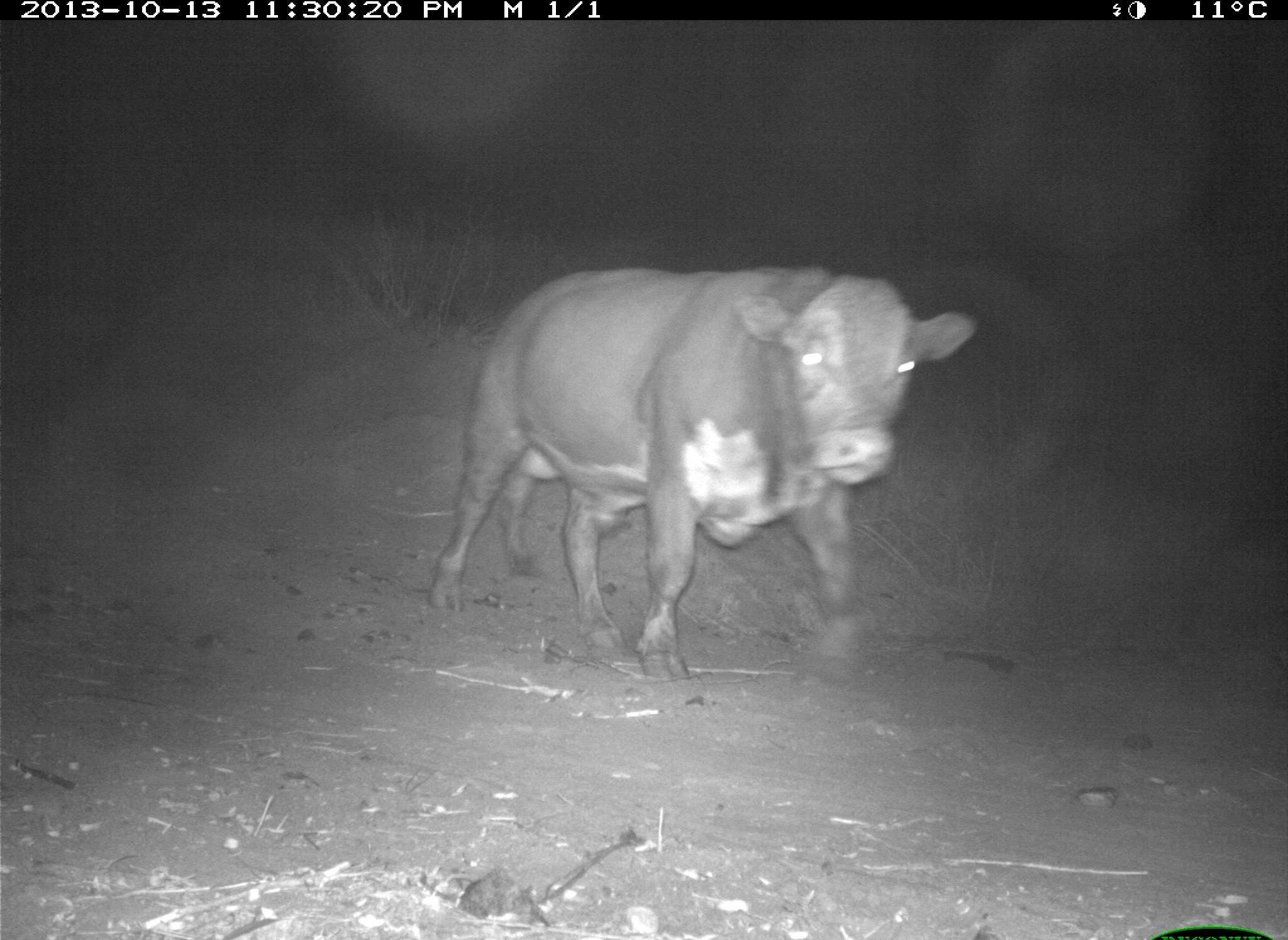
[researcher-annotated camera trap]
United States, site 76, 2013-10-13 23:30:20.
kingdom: Animalia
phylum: Chordata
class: Mammalia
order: Artiodactyla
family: Bovidae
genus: Bos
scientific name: Bos taurus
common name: cow